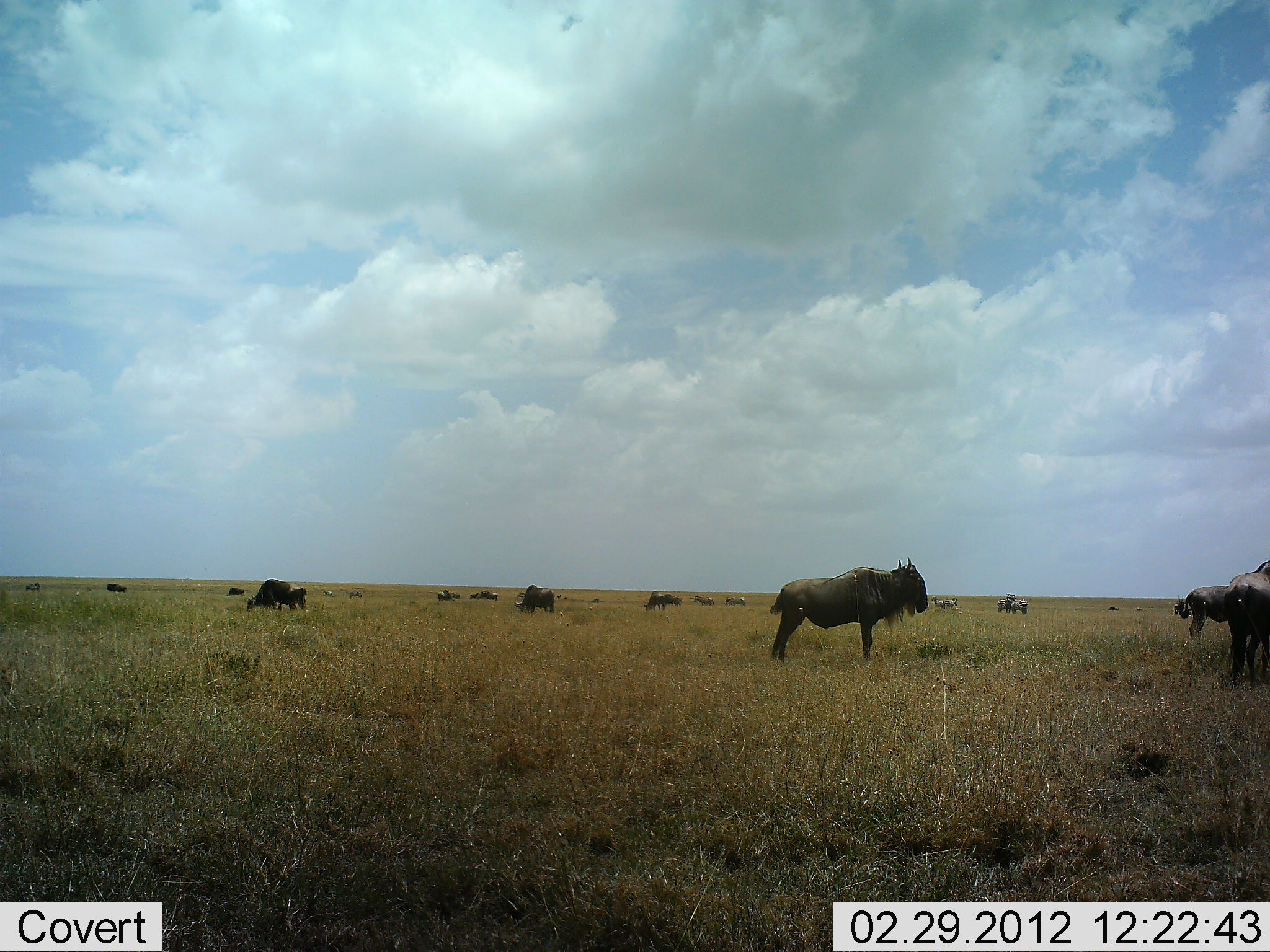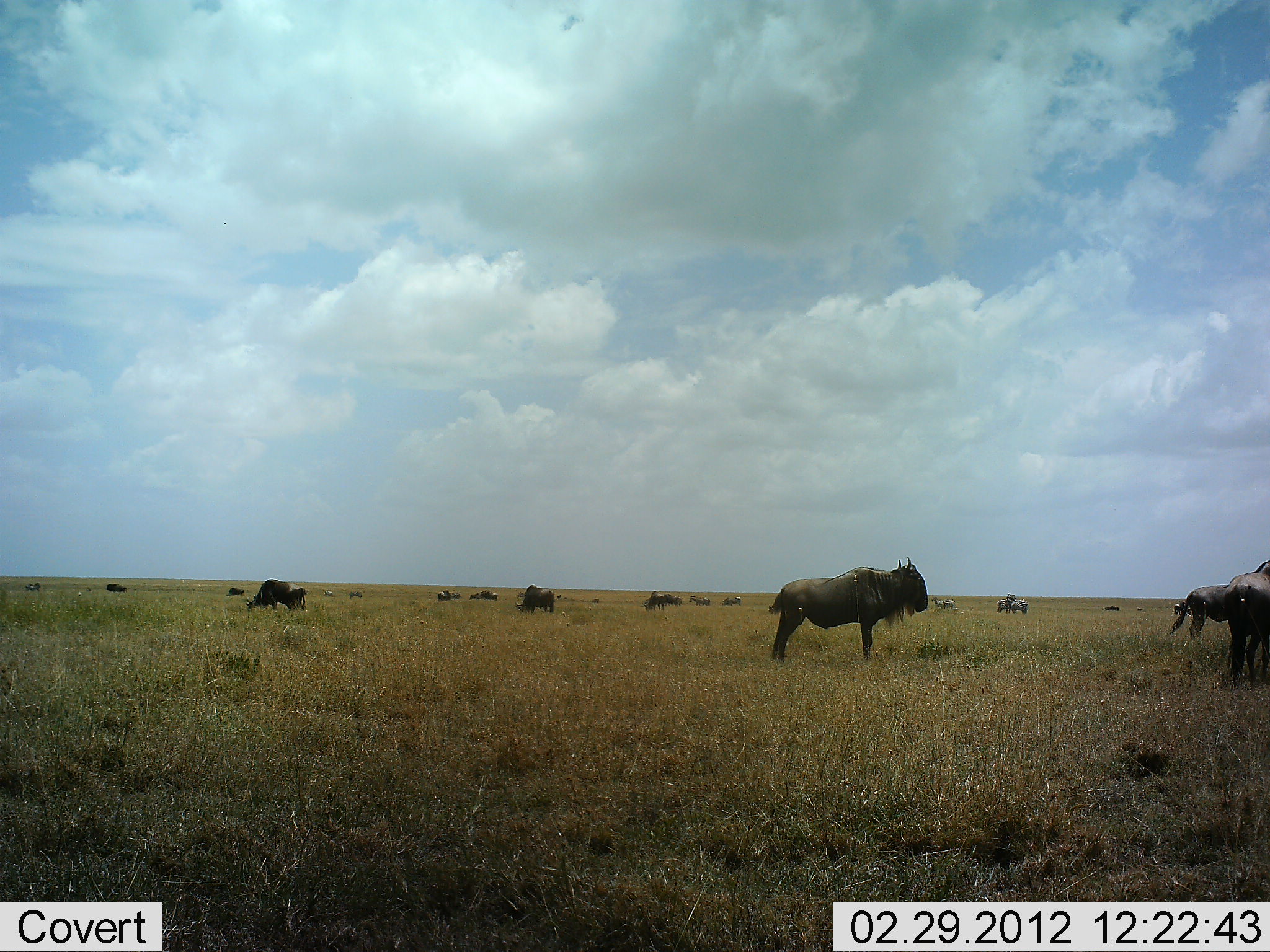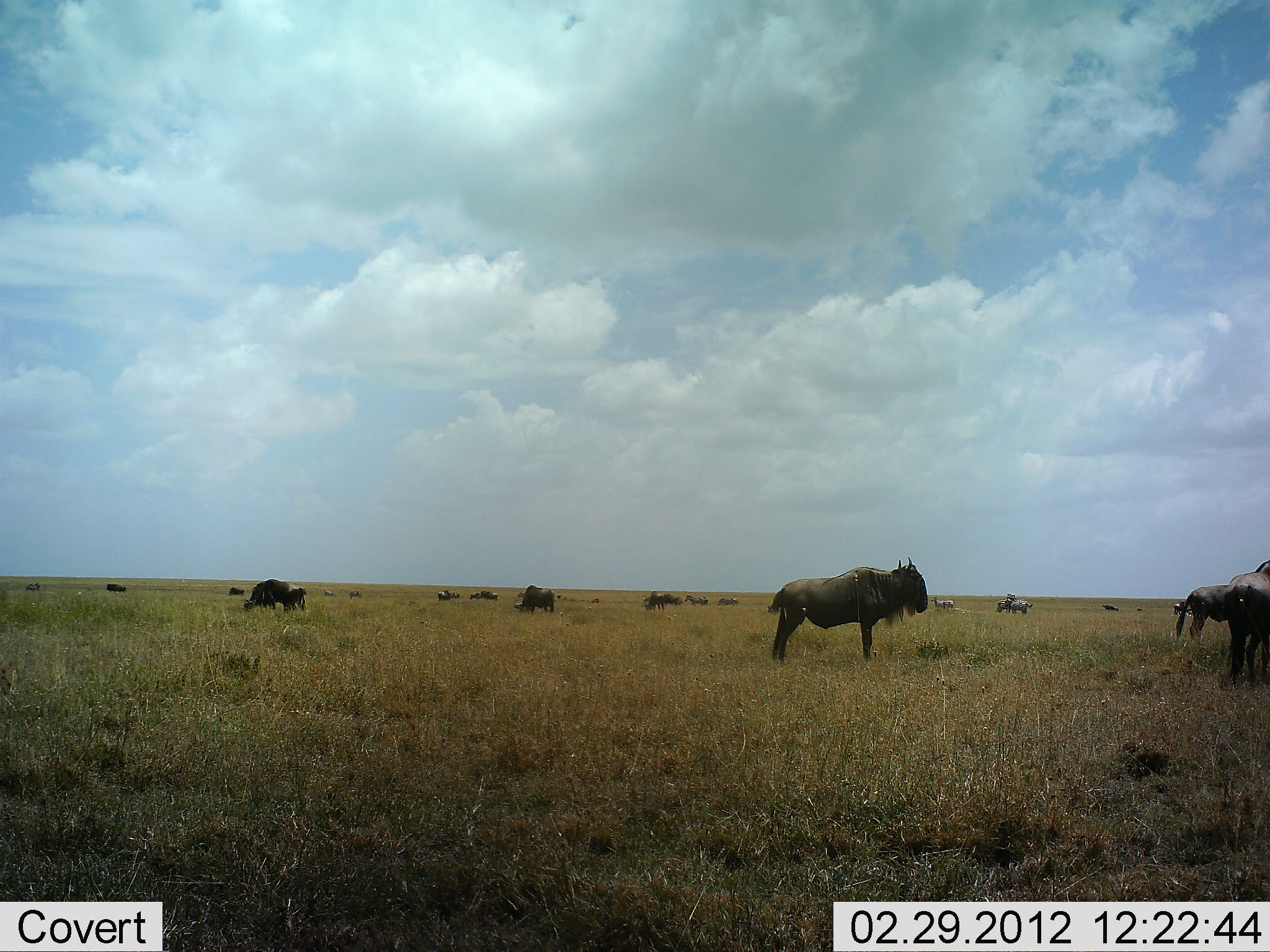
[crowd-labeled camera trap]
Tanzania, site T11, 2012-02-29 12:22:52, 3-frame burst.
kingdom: Animalia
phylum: Chordata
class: Mammalia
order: Artiodactyla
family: Bovidae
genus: Connochaetes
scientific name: Connochaetes taurinus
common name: blue wildebeest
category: wildebeest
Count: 11-50.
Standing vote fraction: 85%.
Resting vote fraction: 15%.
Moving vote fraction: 27%.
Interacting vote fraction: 4%.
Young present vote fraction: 19%.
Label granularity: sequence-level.